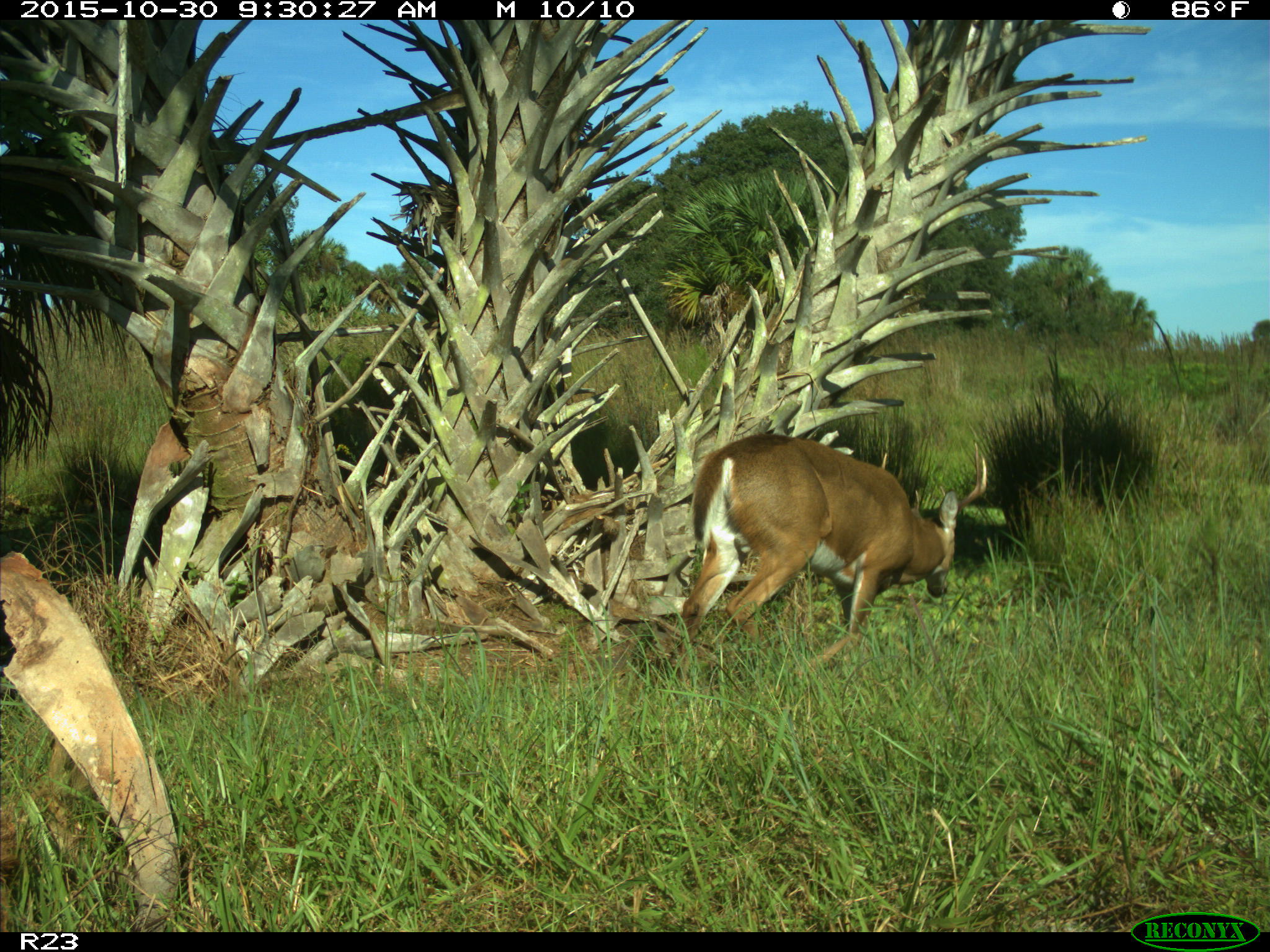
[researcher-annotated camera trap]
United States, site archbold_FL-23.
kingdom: Animalia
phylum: Chordata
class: Mammalia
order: Artiodactyla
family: Cervidae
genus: Odocoileus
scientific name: Odocoileus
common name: deer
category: unidentified deer